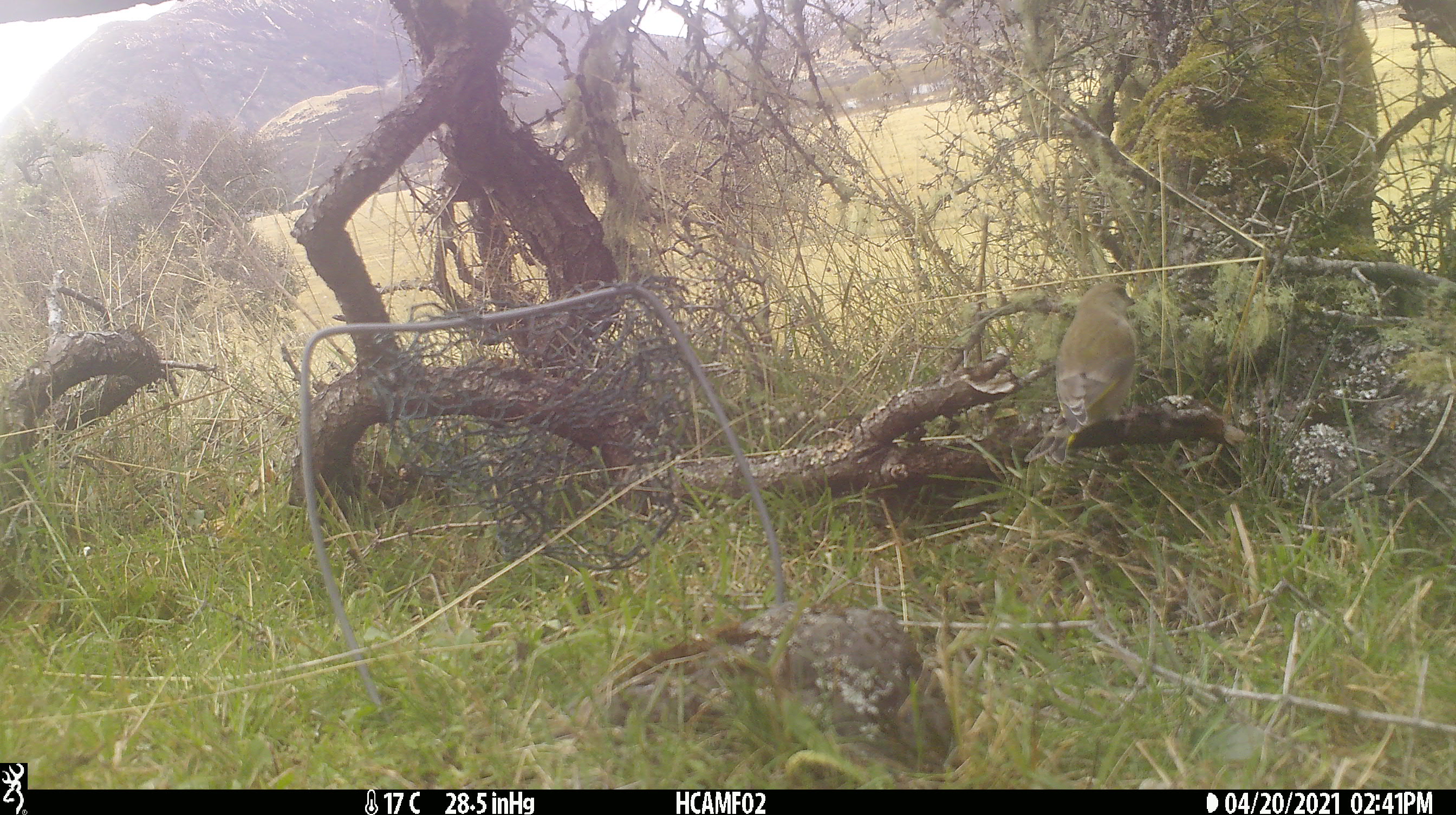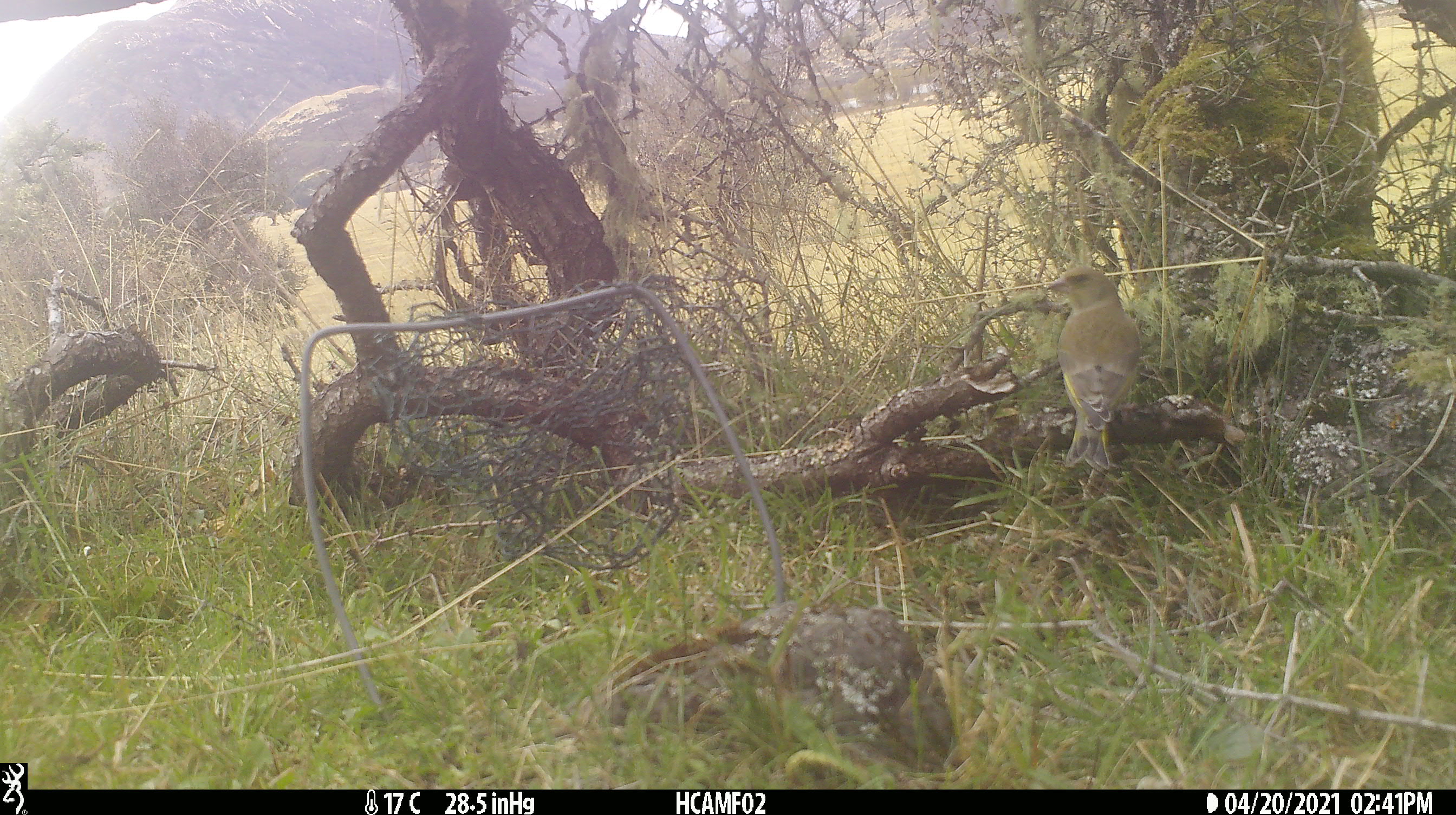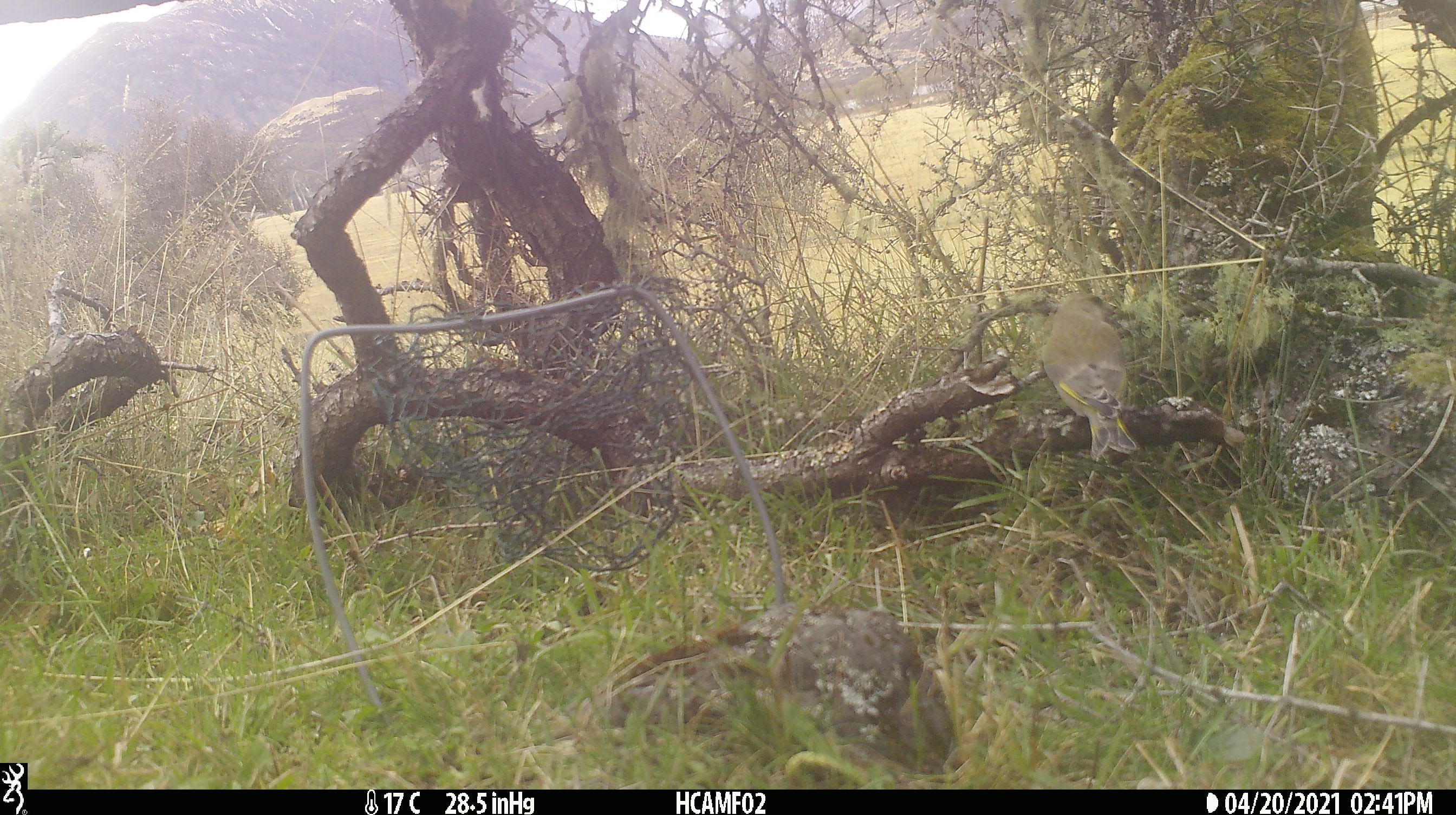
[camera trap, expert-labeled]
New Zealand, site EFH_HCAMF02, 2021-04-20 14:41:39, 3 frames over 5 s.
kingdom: Animalia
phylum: Chordata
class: Aves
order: Passeriformes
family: Fringillidae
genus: Chloris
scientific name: Chloris chloris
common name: greenfinch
Greenfinch (Chloris chloris).